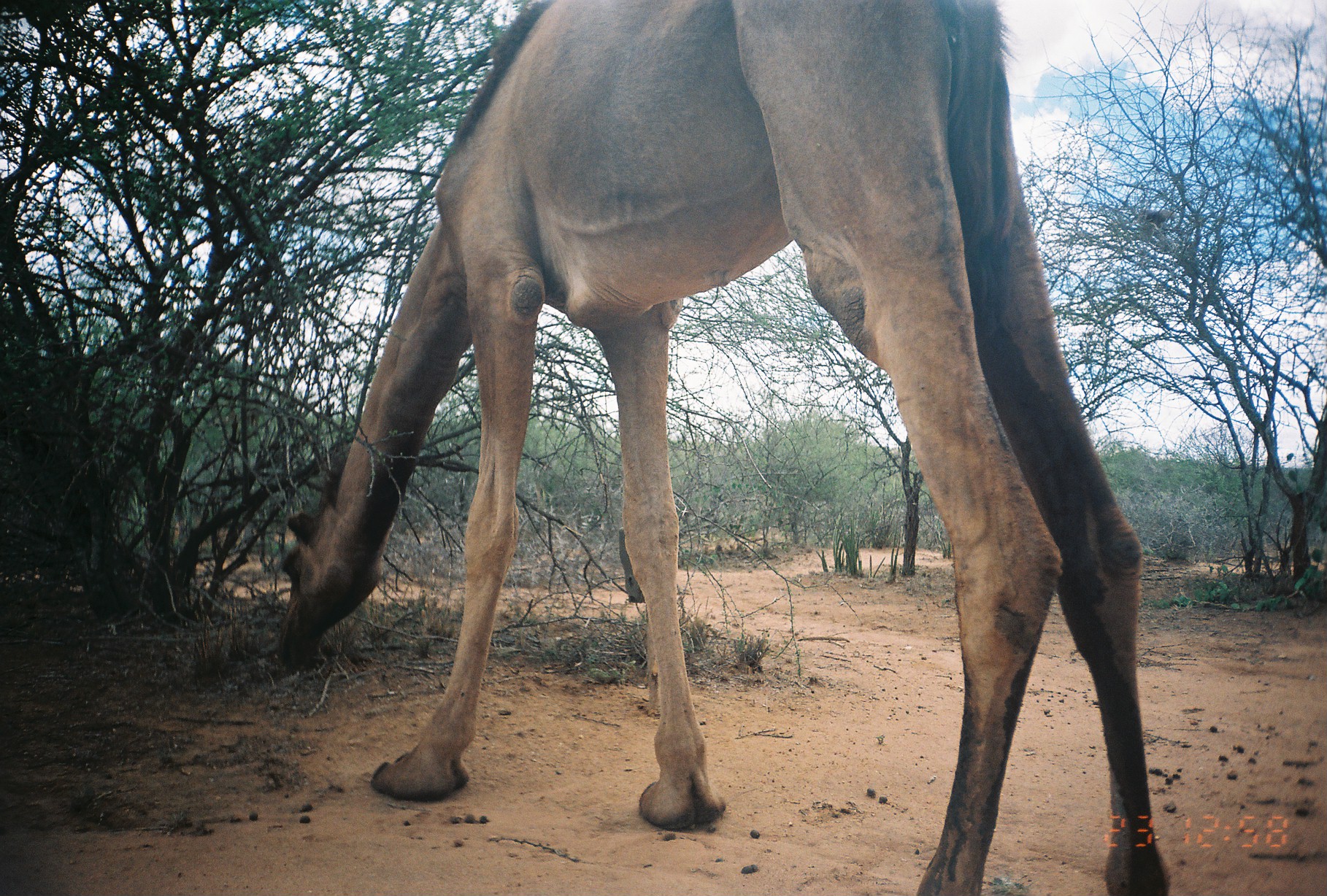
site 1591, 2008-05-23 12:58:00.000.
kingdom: Animalia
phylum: Chordata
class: Mammalia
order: Artiodactyla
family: Camelidae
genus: Camelus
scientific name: Camelus dromedarius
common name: dromedary camel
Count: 1.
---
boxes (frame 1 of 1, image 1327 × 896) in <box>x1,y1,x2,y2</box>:
camelus dromedarius: <box>276,0,1174,896</box>